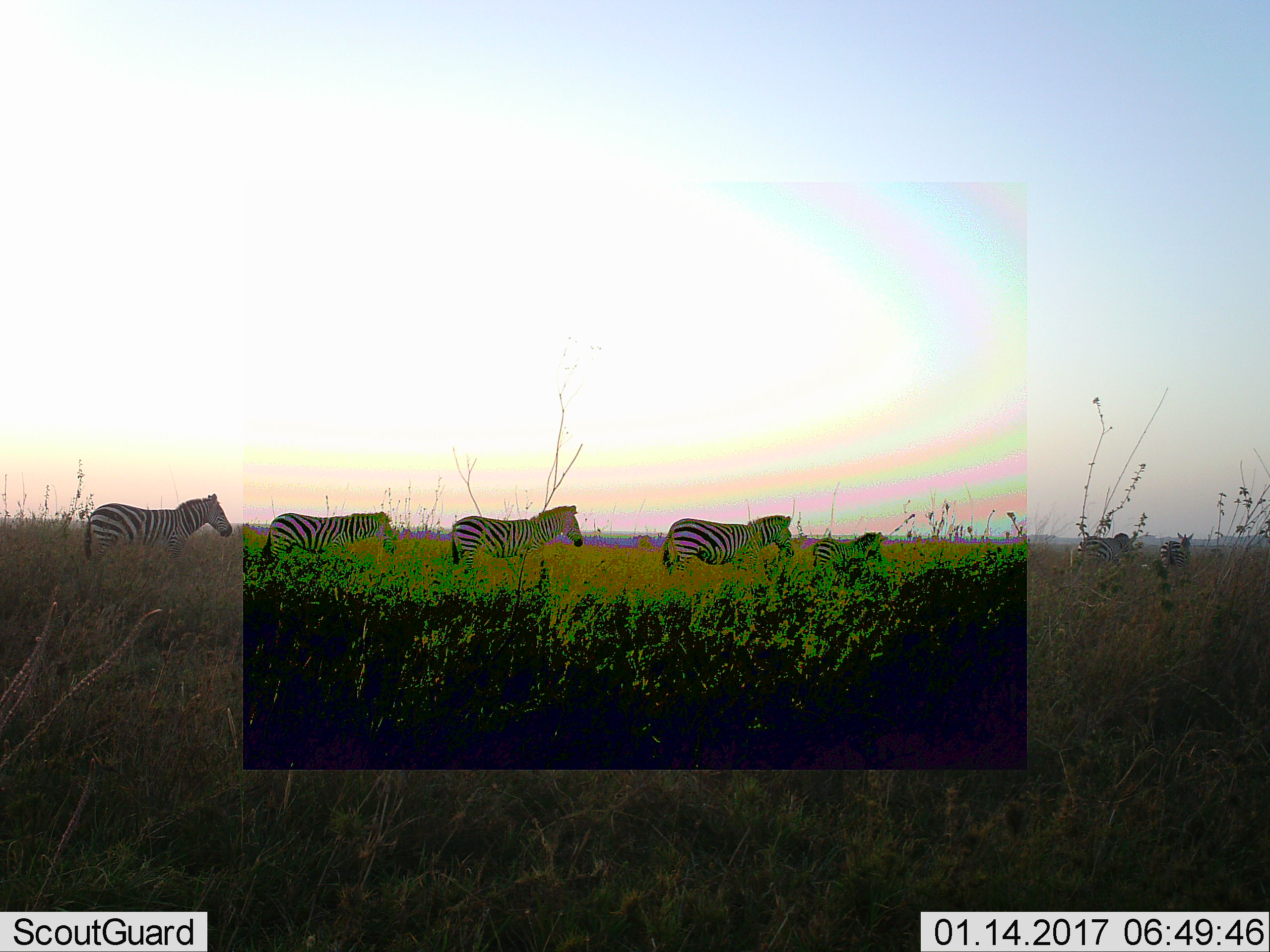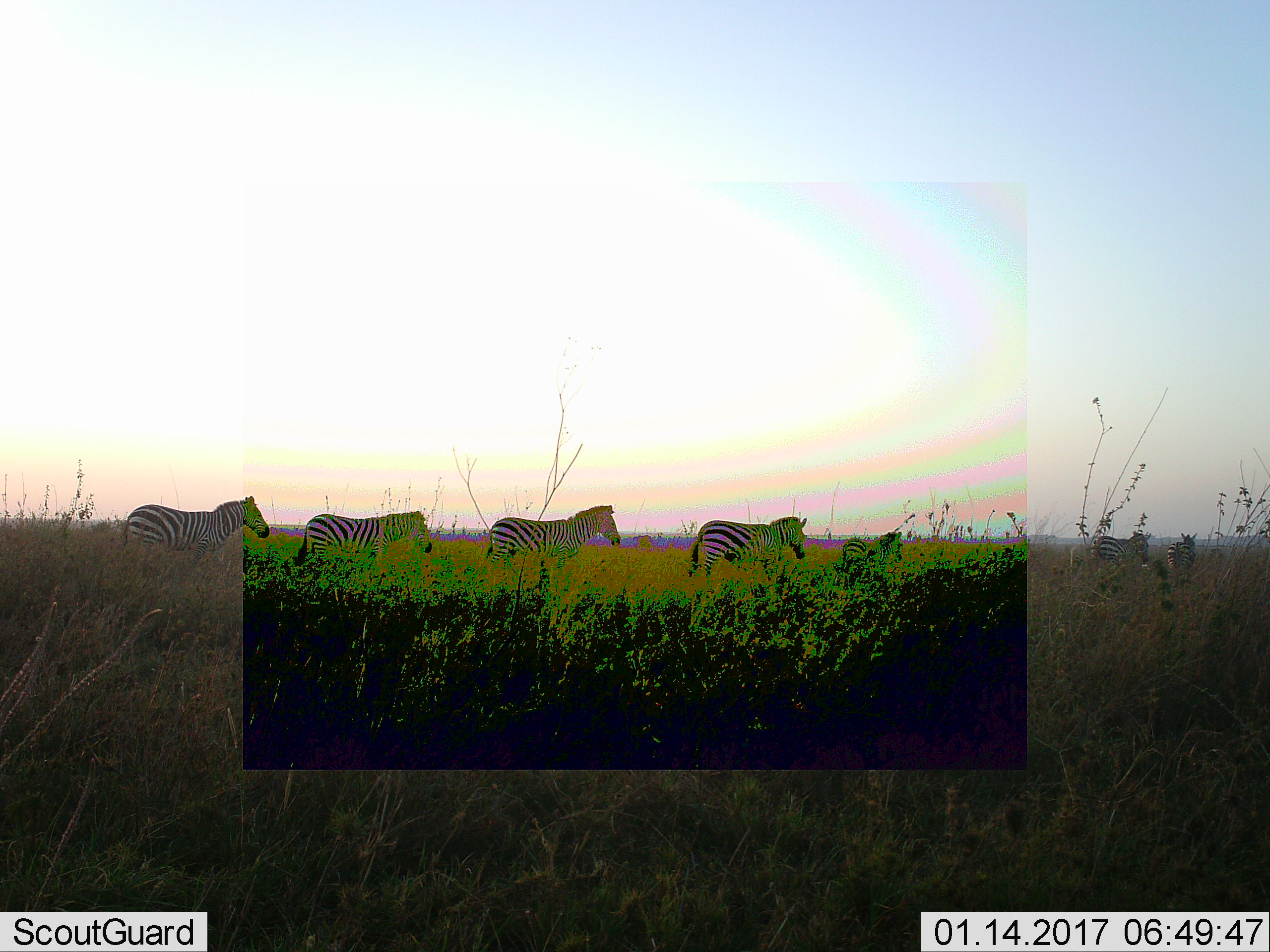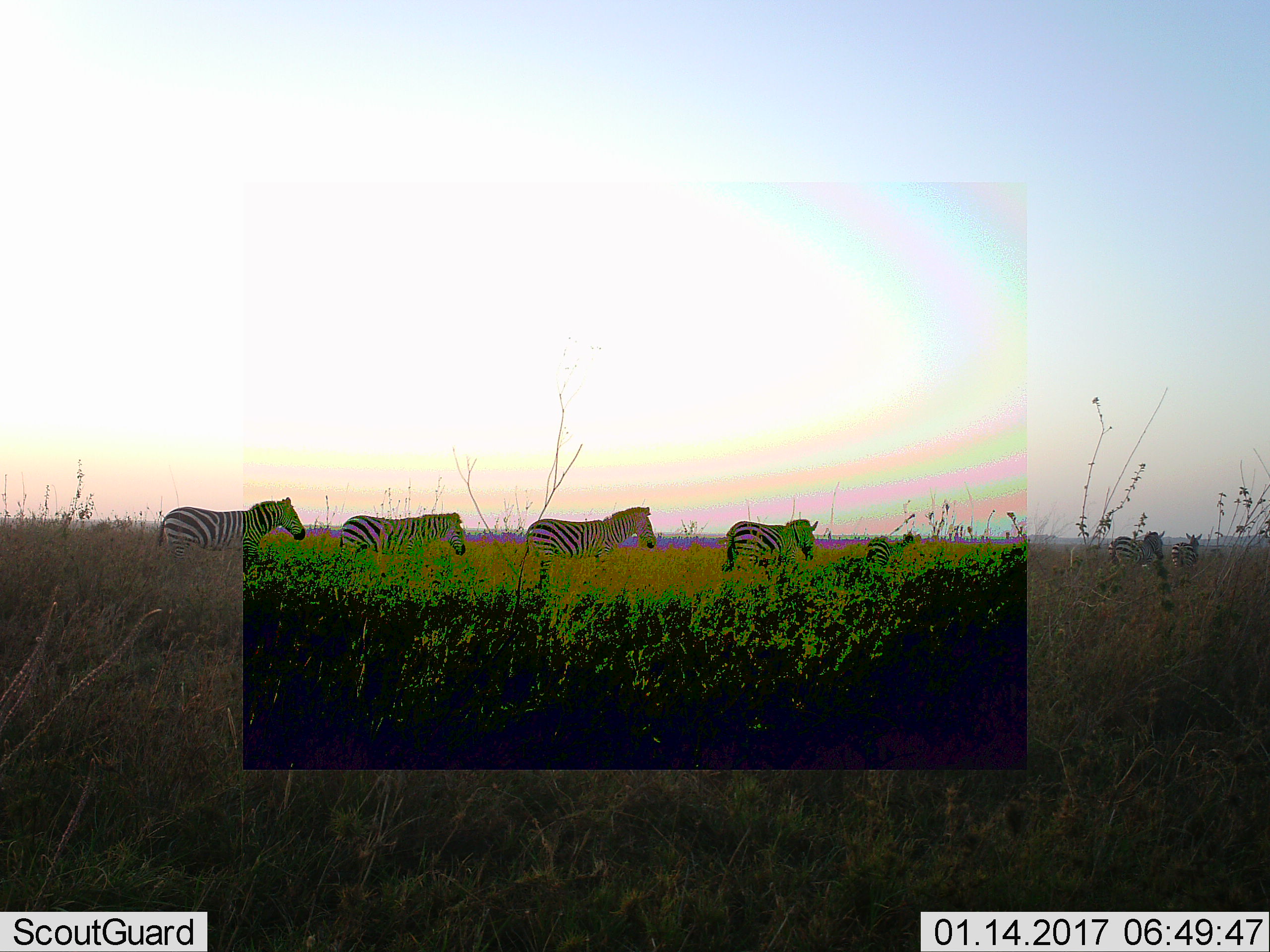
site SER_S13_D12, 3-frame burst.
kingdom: Animalia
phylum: Chordata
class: Mammalia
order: Perissodactyla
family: Equidae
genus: Equus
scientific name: Equus quagga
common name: plains zebra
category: zebraplains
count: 7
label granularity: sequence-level